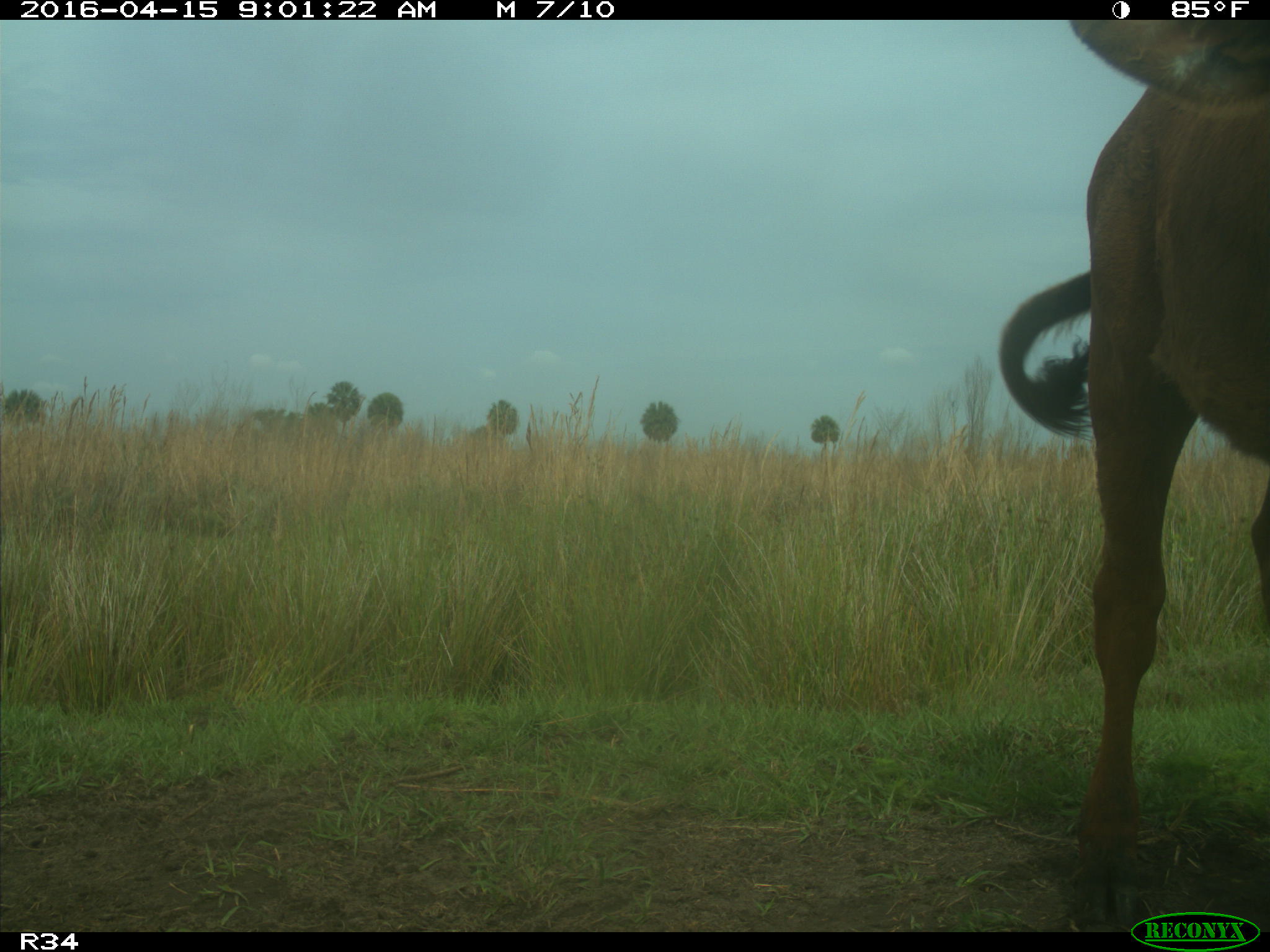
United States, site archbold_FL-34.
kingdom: Animalia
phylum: Chordata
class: Mammalia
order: Artiodactyla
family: Bovidae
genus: Bos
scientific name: Bos taurus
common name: domestic cow